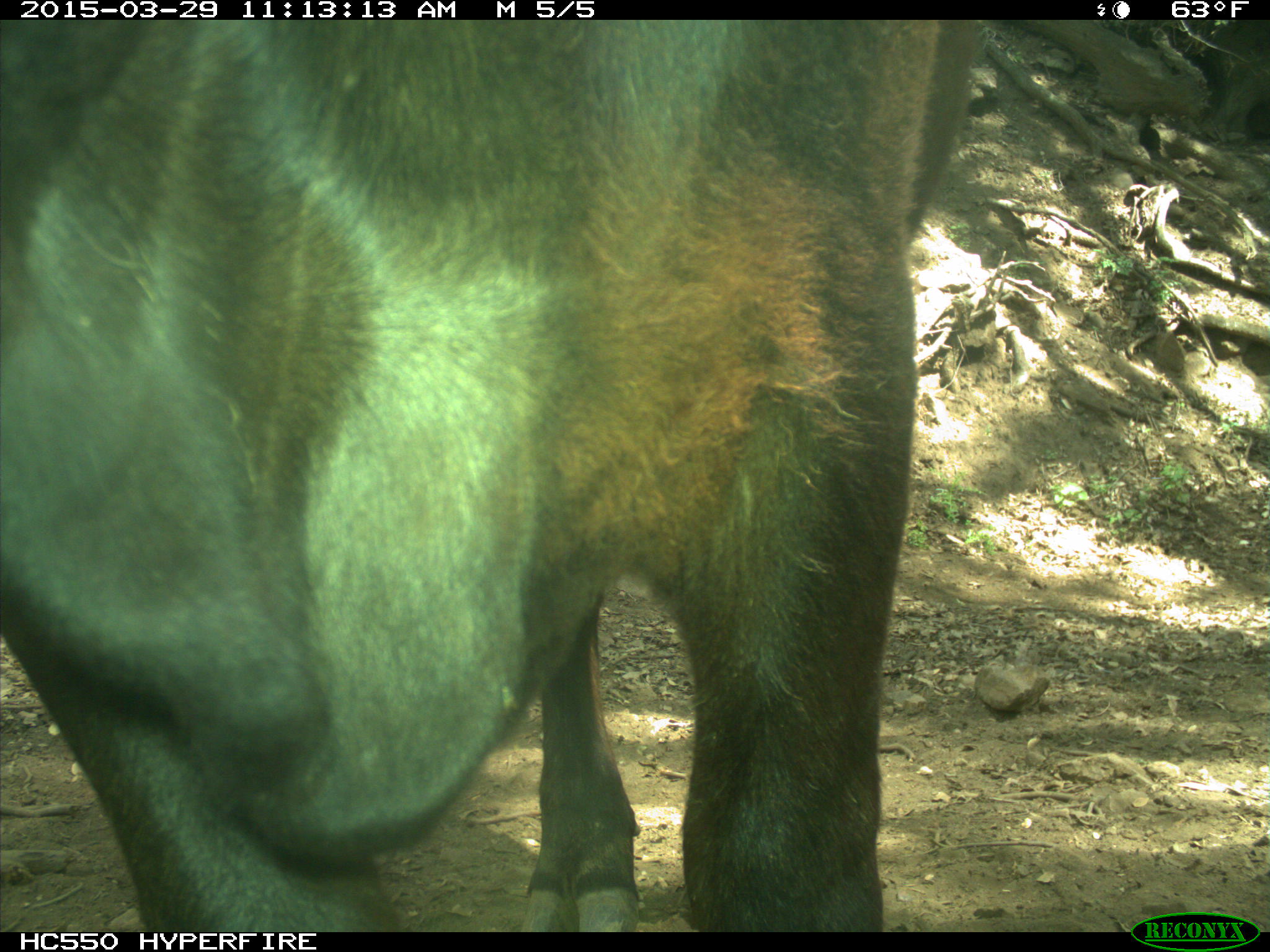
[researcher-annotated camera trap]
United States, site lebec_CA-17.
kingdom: Animalia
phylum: Chordata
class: Mammalia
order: Artiodactyla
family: Bovidae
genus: Bos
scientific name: Bos taurus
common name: domestic cow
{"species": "Bos taurus (domestic cow)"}